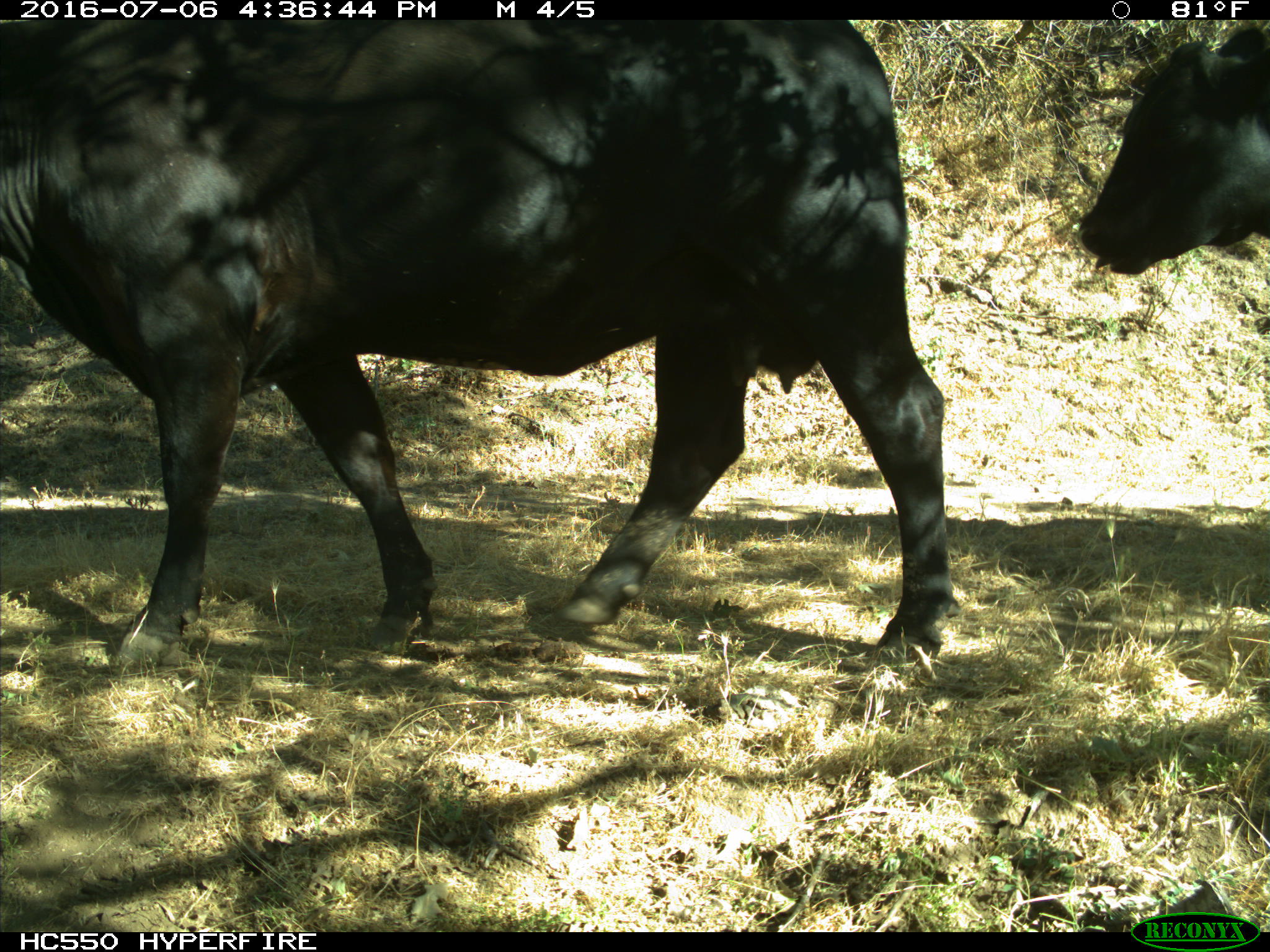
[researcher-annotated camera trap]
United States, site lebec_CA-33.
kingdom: Animalia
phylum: Chordata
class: Mammalia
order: Artiodactyla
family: Bovidae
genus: Bos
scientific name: Bos taurus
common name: domestic cow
Bos taurus (domestic cow).